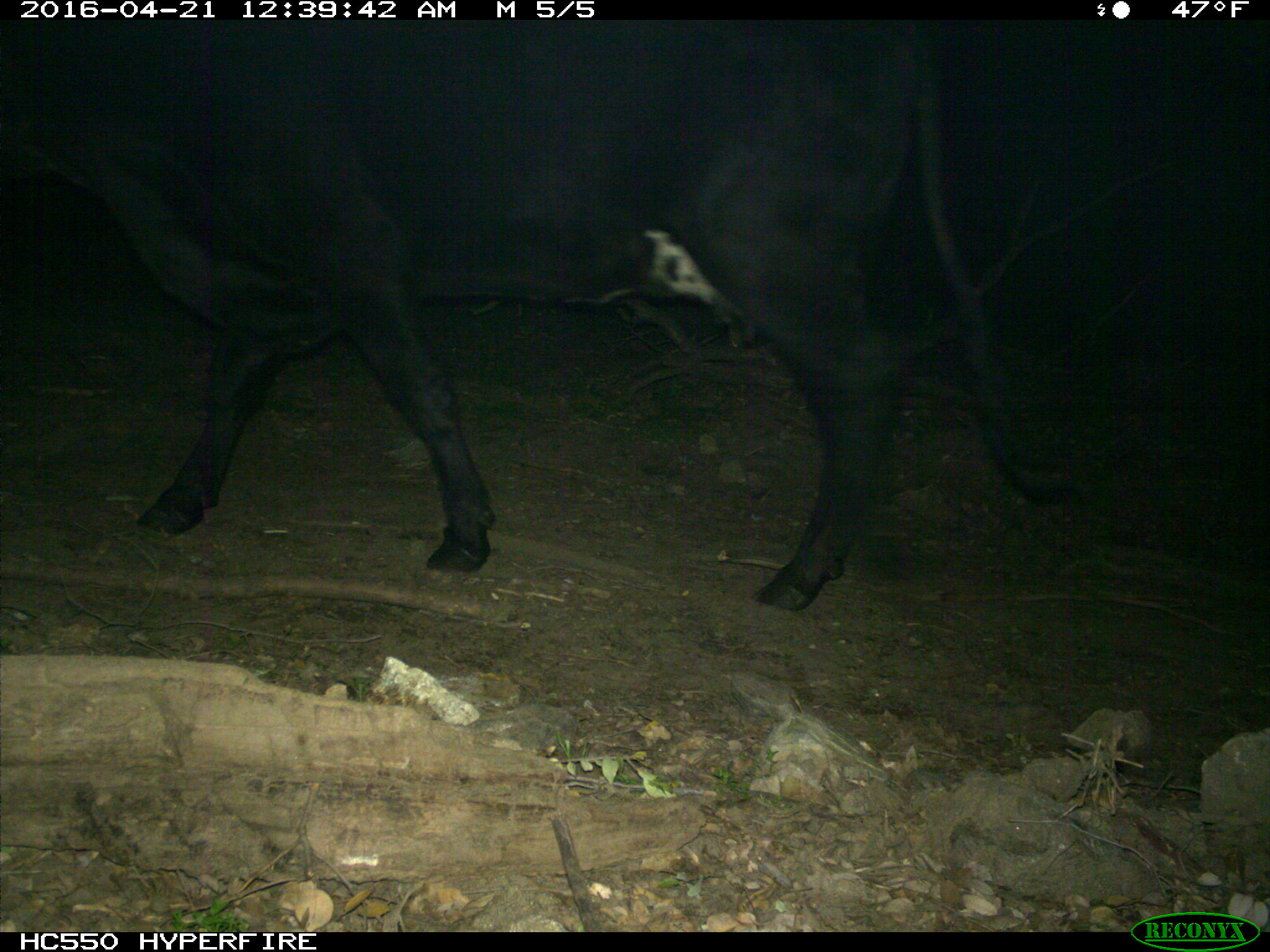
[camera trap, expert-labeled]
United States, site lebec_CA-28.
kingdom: Animalia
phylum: Chordata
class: Mammalia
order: Artiodactyla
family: Bovidae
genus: Bos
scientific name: Bos taurus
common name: domestic cow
Bos taurus (domestic cow).